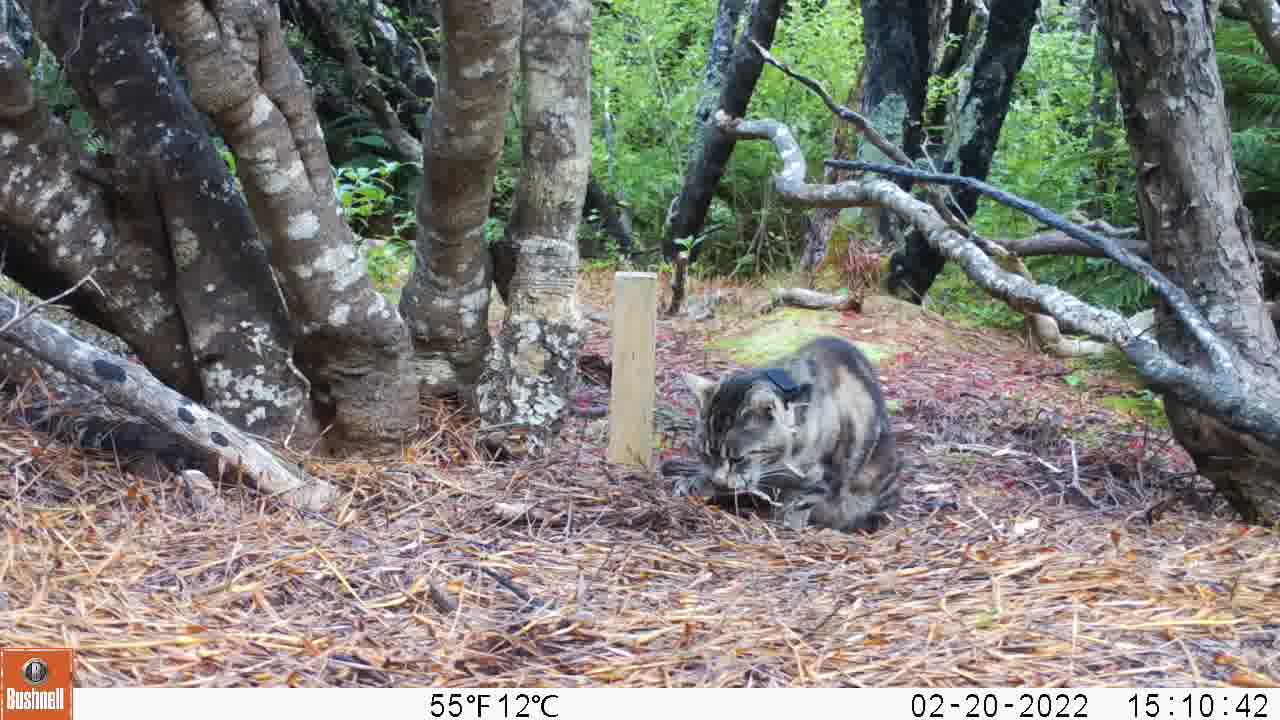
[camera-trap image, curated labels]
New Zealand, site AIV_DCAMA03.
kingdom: Animalia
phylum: Chordata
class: Mammalia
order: Carnivora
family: Felidae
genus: Felis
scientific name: Felis catus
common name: domestic cat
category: cat